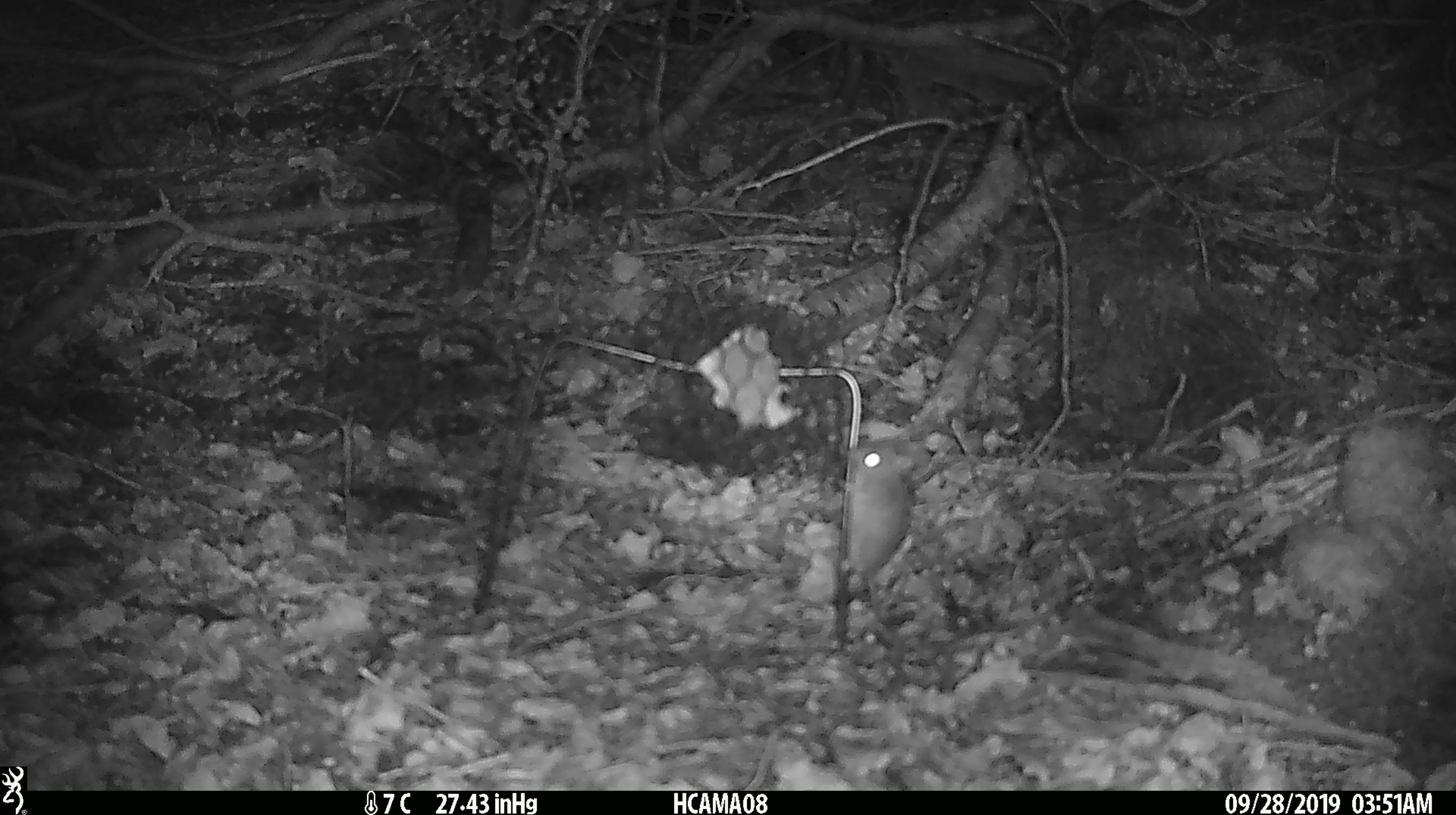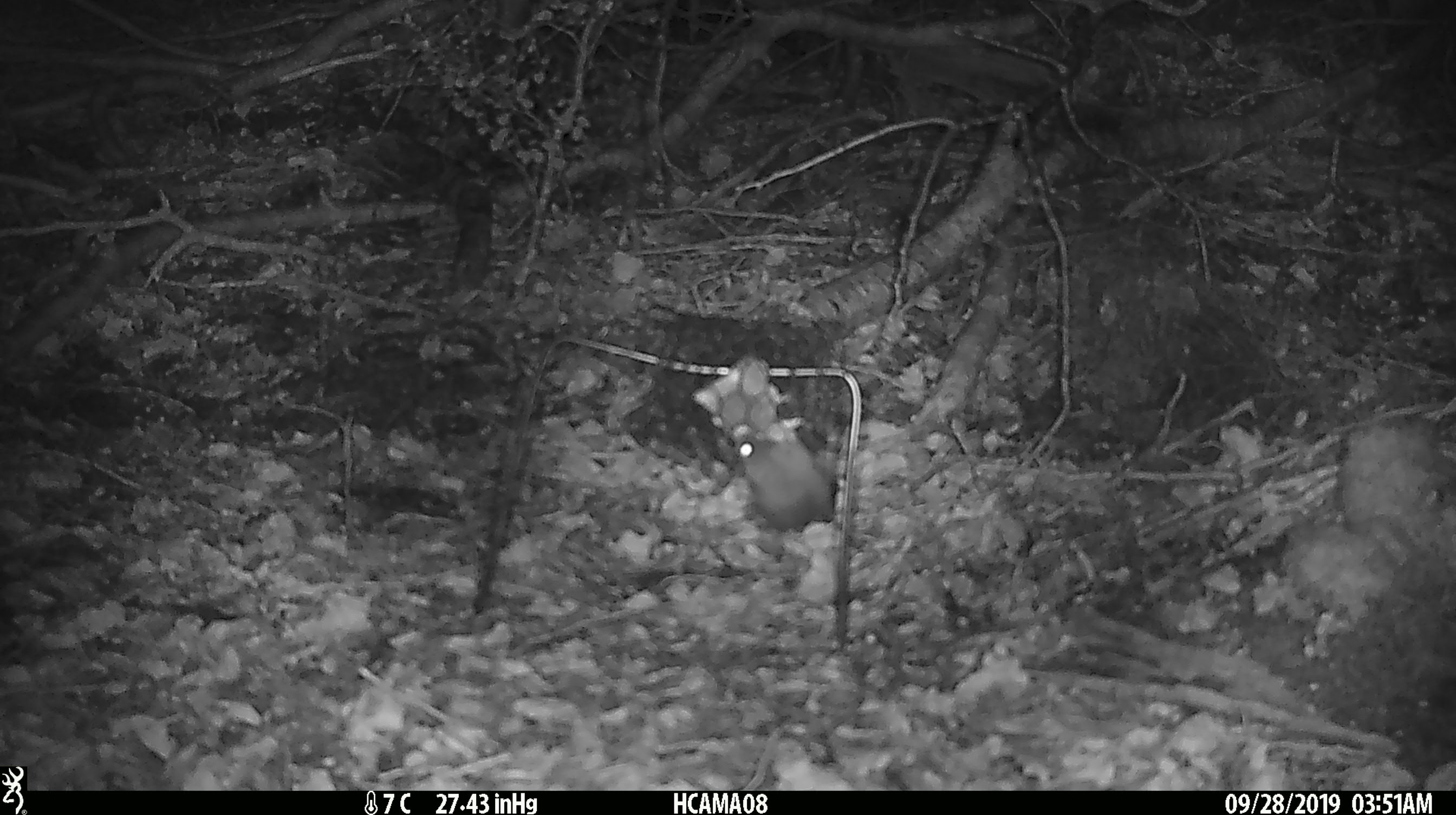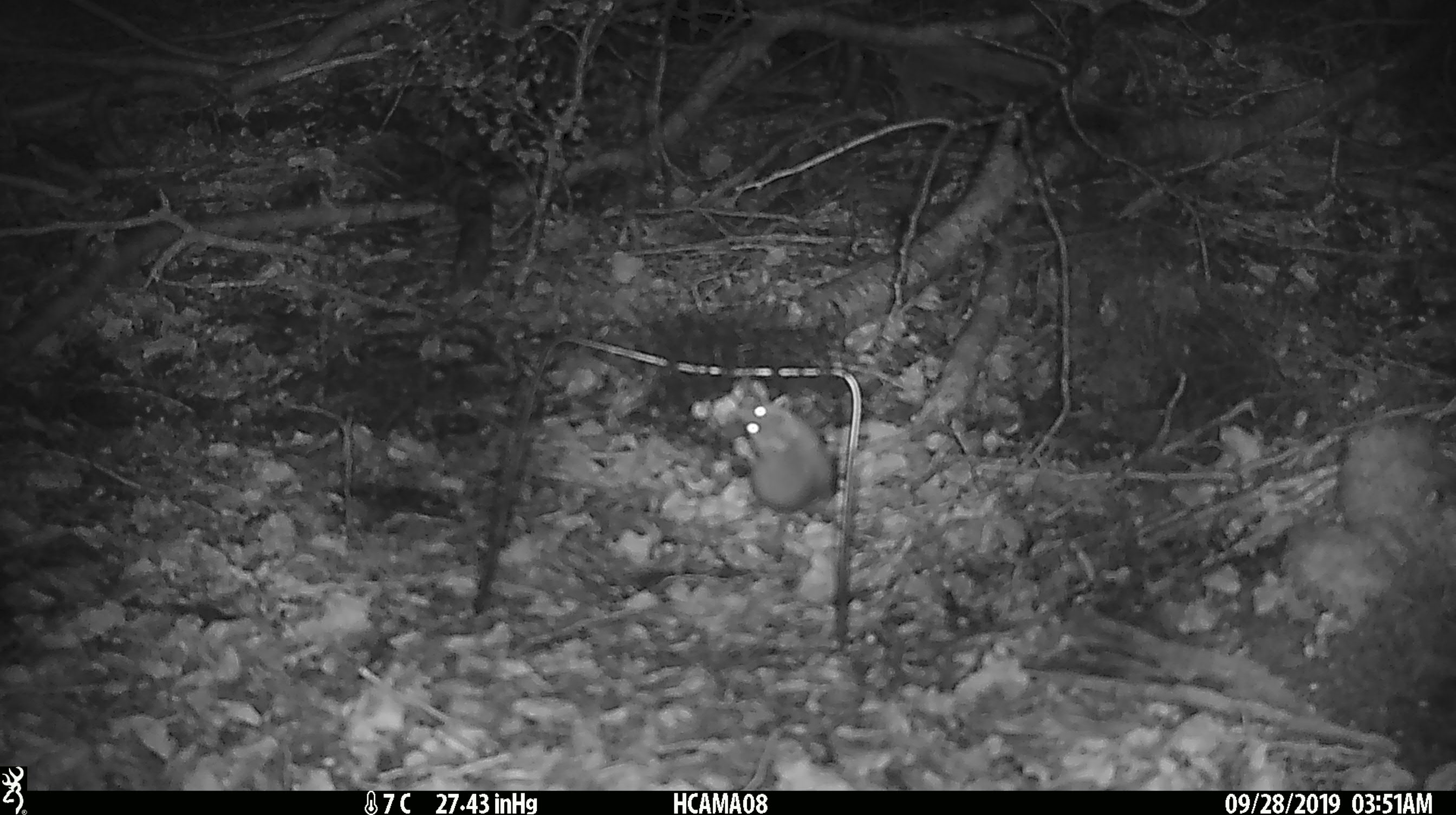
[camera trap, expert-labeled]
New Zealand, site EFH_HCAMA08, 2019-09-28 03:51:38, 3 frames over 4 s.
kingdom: Animalia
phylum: Chordata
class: Mammalia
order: Rodentia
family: Muridae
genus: Mus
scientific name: Mus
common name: mouse